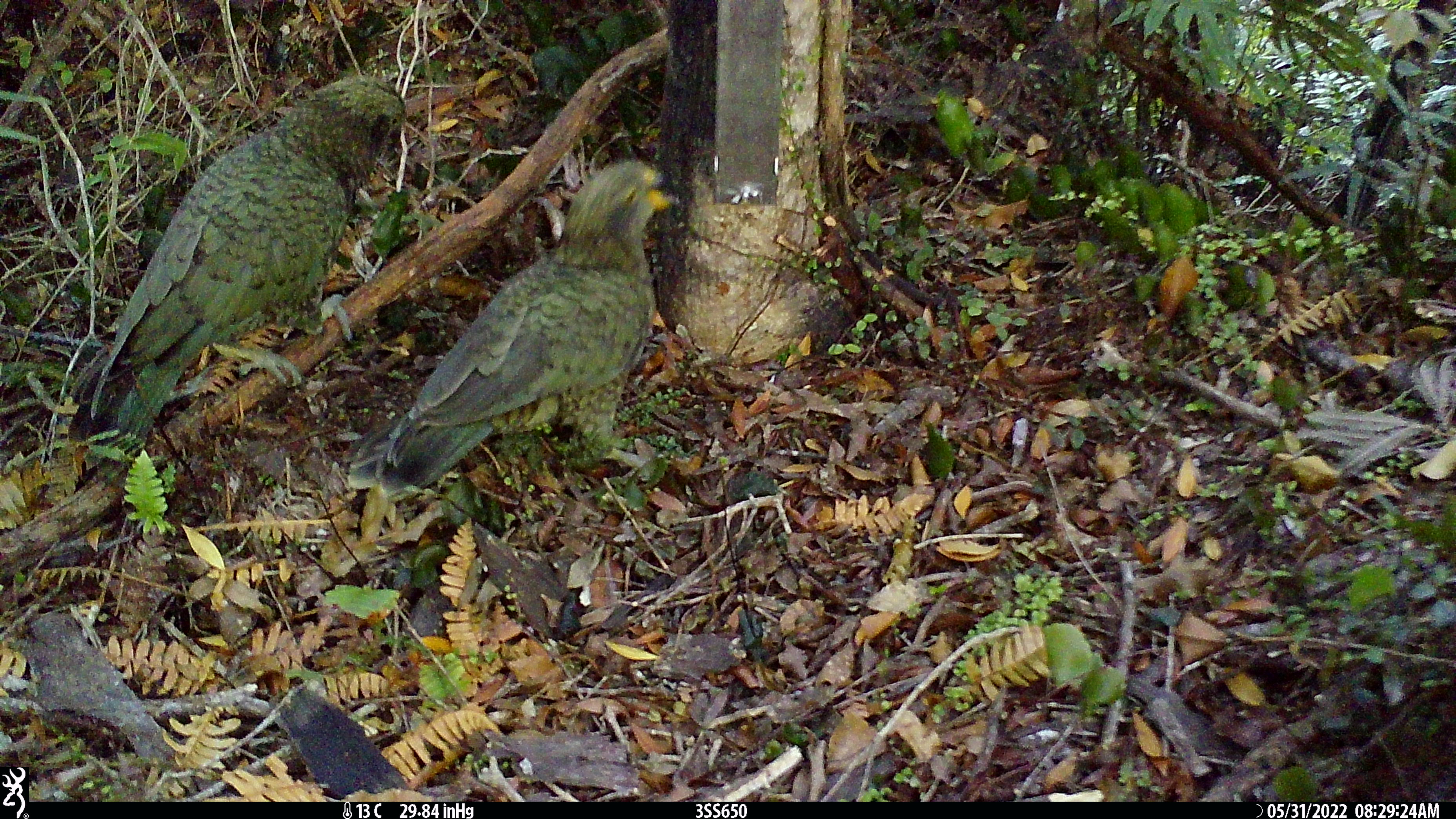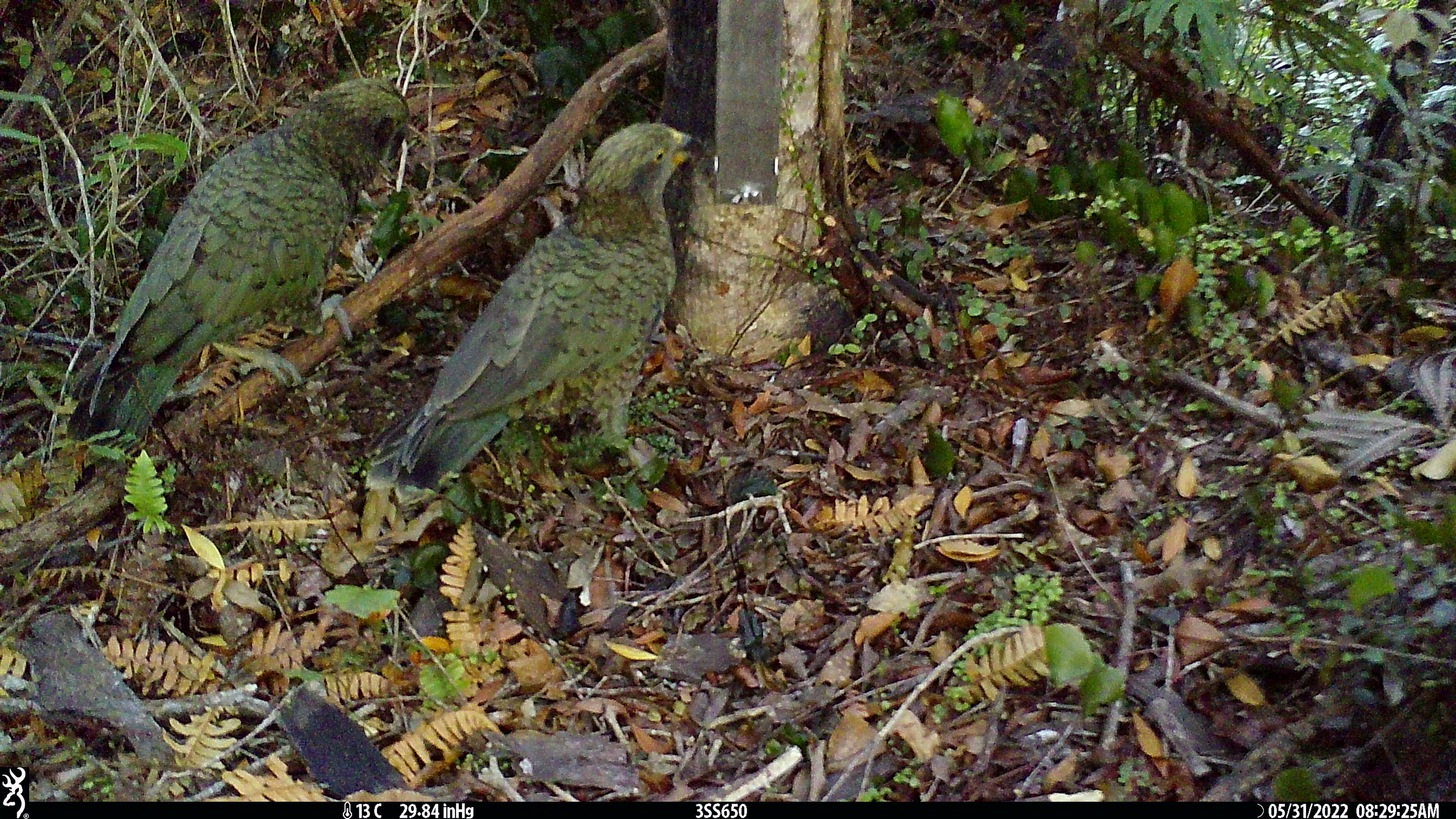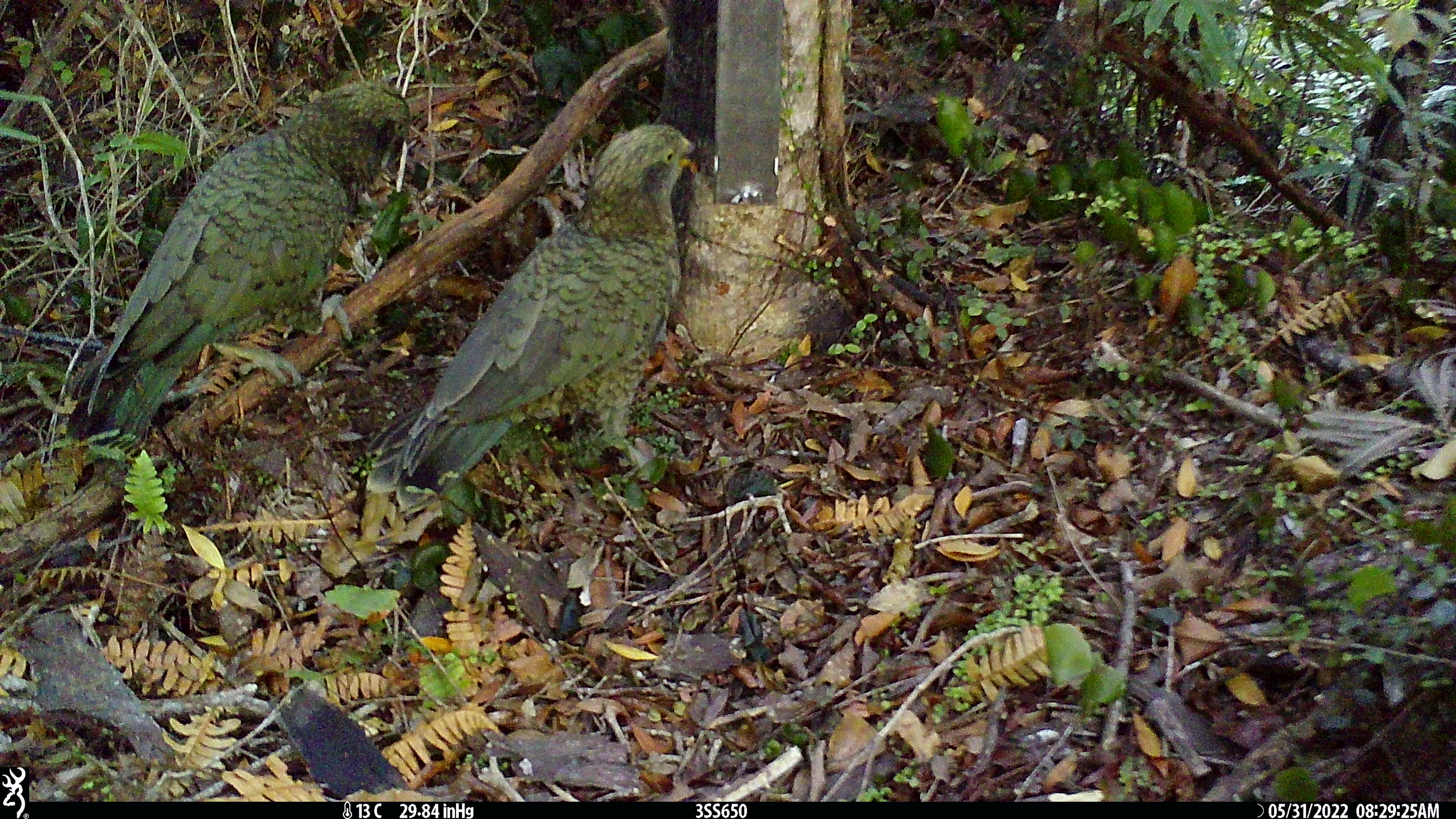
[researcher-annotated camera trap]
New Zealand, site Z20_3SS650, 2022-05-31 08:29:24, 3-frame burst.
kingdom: Animalia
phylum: Chordata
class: Aves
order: Psittaciformes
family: Strigopidae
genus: Nestor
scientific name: Nestor notabilis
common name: kea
Kea (Nestor notabilis).